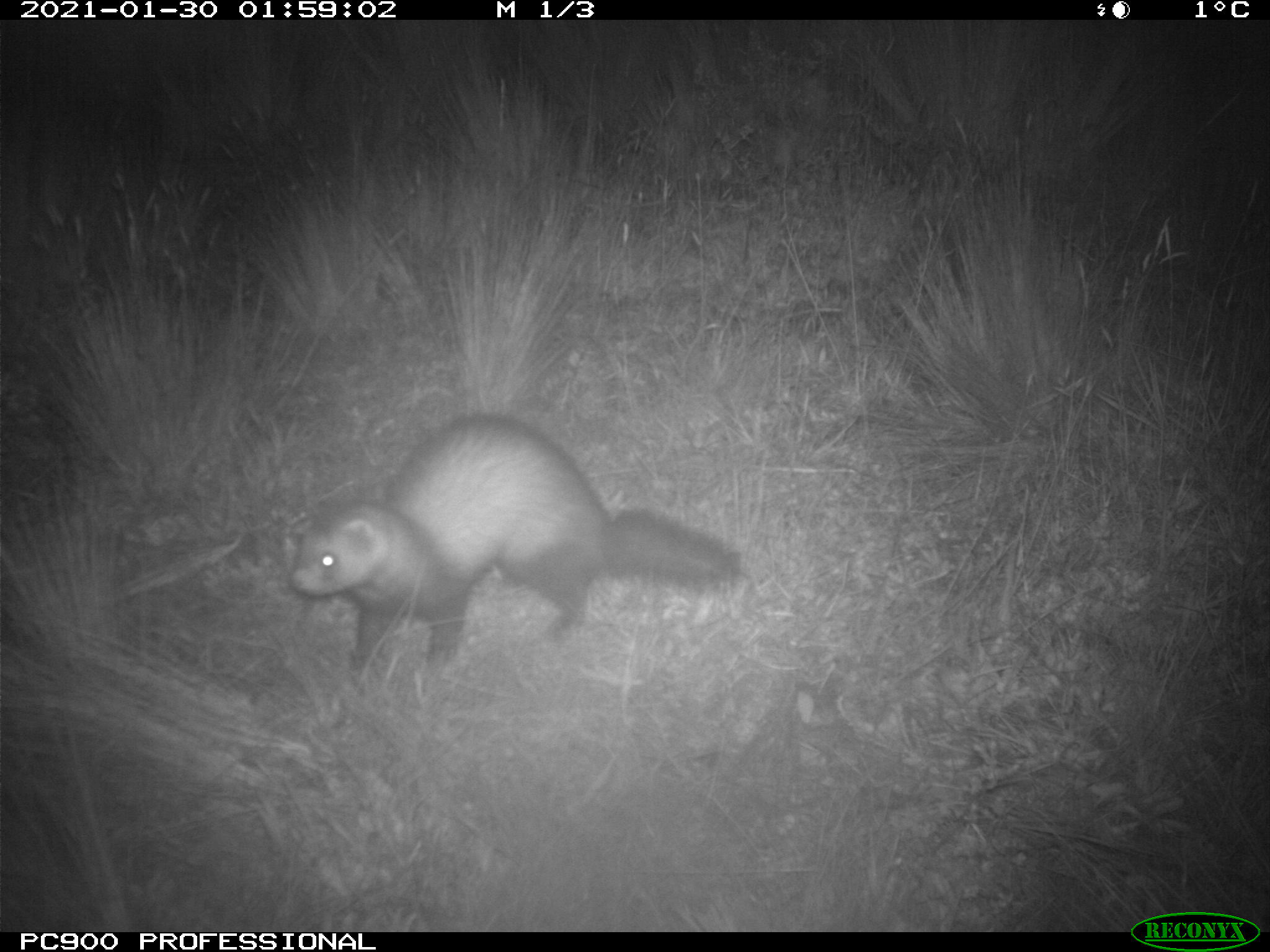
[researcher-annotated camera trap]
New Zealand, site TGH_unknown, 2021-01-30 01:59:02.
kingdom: Animalia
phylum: Chordata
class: Mammalia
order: Carnivora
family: Mustelidae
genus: Mustela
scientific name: Mustela furo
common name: ferret